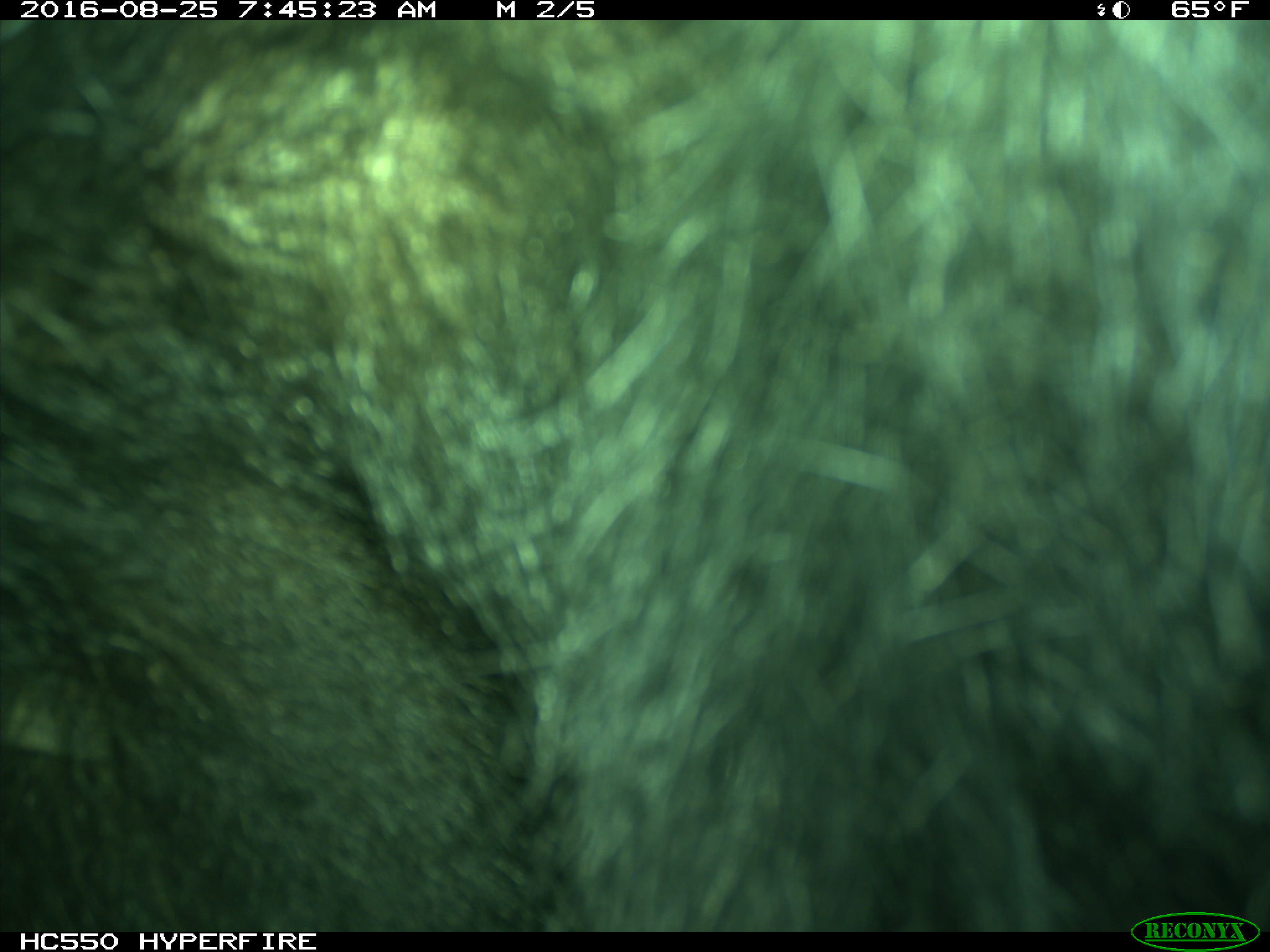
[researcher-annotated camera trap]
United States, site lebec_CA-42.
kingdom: Animalia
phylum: Chordata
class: Mammalia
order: Carnivora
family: Ursidae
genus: Ursus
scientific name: Ursus americanus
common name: american black bear